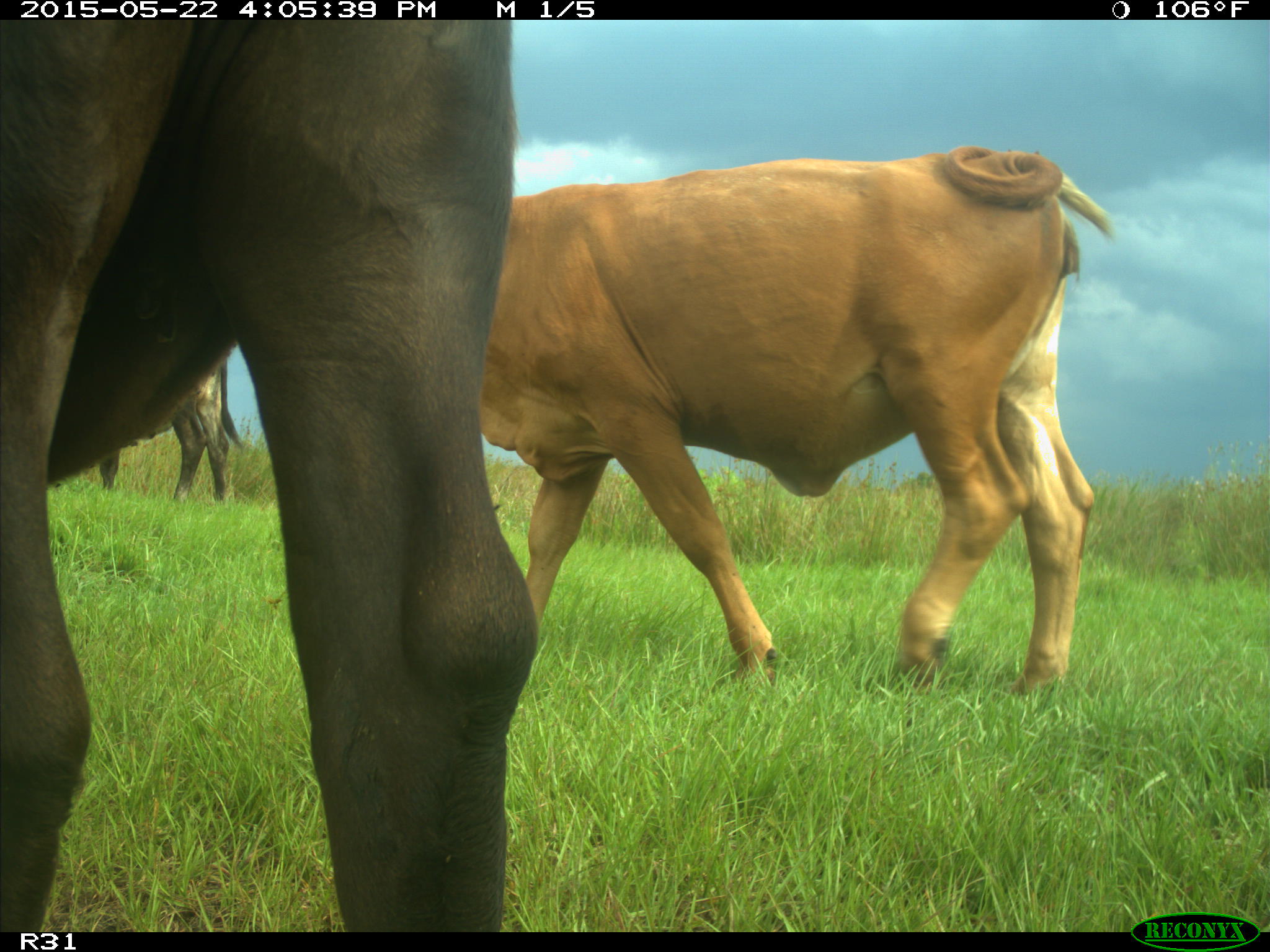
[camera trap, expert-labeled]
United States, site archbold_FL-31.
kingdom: Animalia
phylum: Chordata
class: Mammalia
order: Artiodactyla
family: Bovidae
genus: Bos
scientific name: Bos taurus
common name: domestic cow